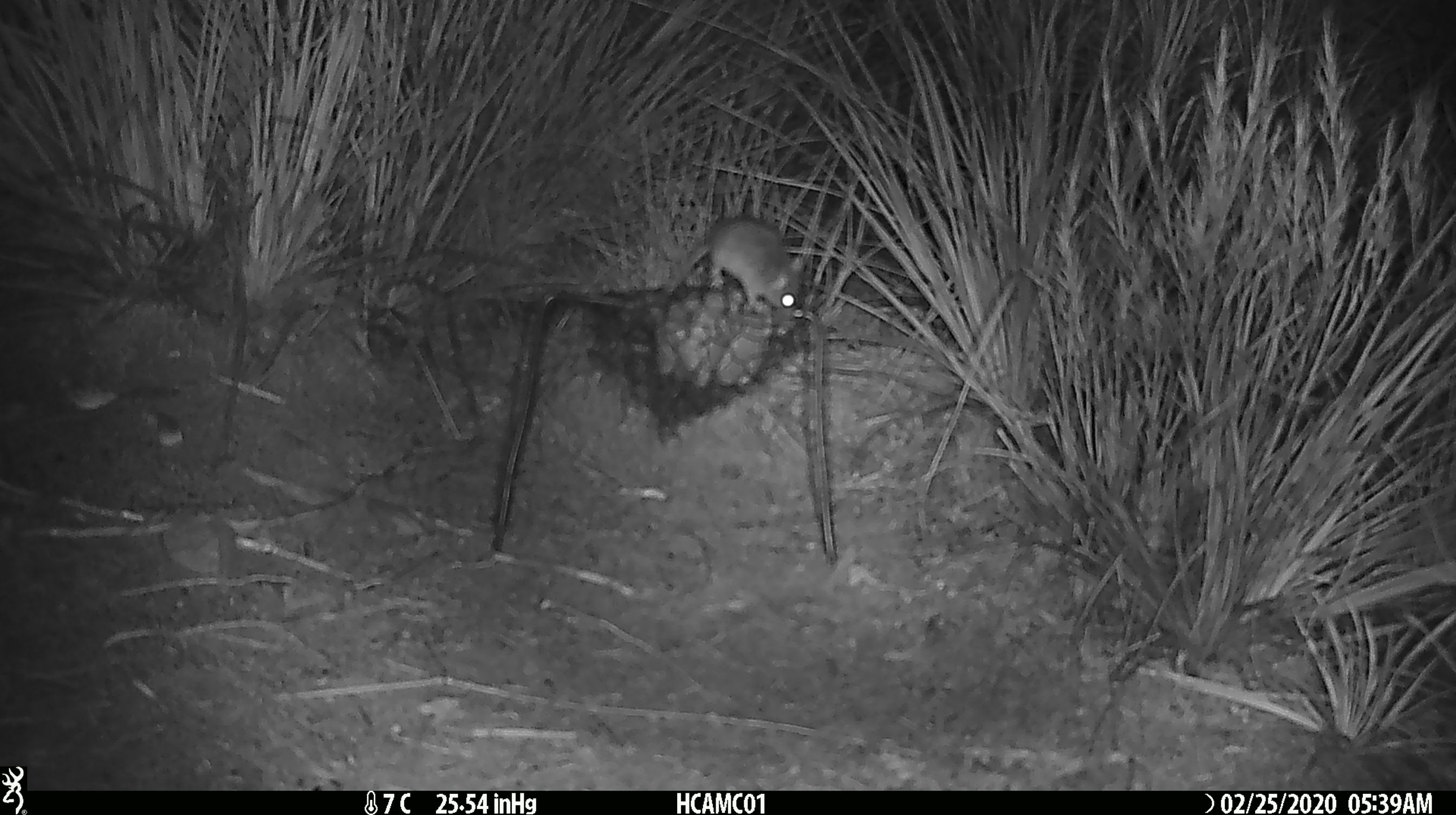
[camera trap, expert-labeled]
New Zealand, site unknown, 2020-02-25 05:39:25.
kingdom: Animalia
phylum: Chordata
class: Mammalia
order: Rodentia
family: Muridae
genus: Mus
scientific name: Mus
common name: mouse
Mouse (Mus).